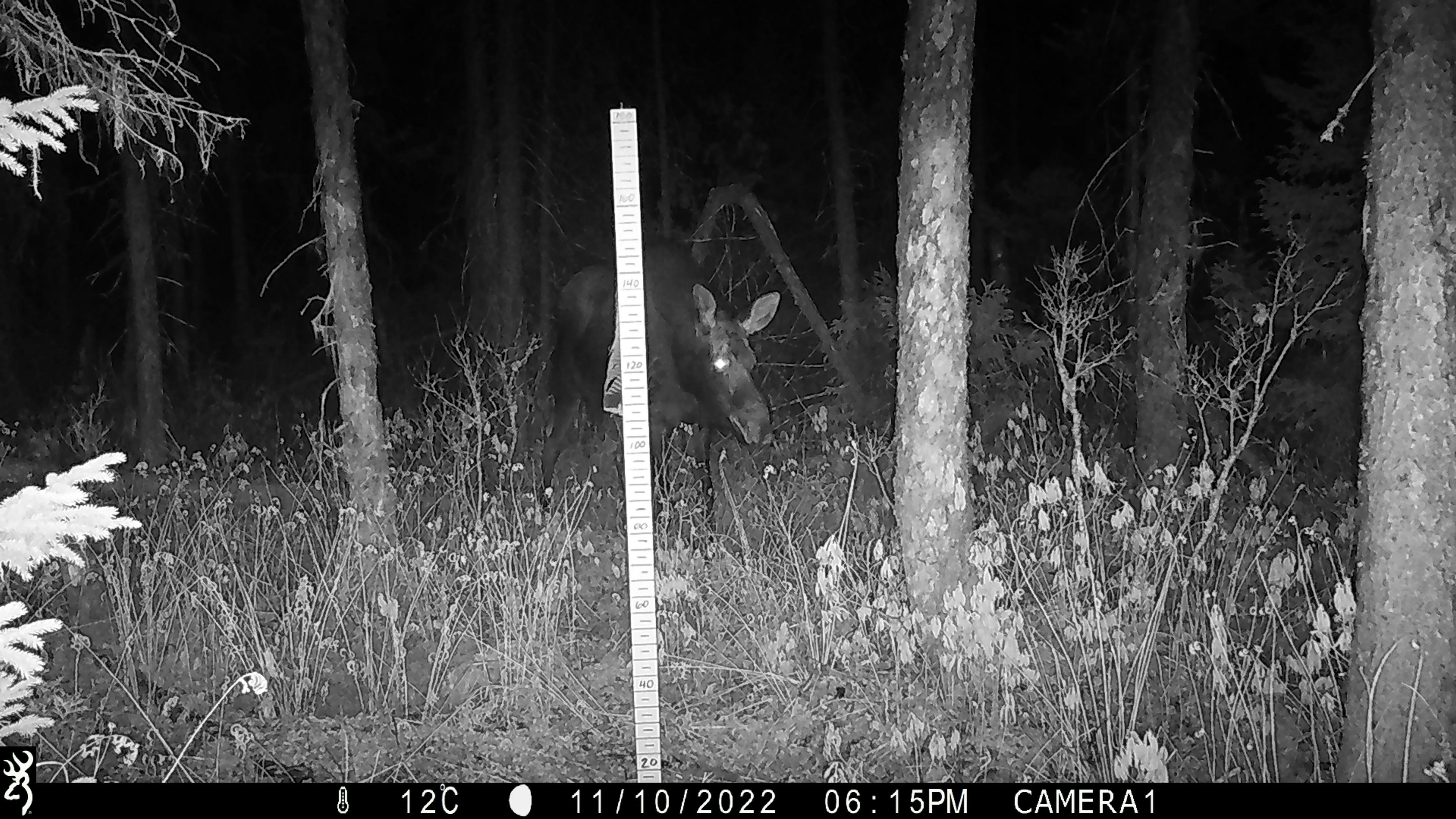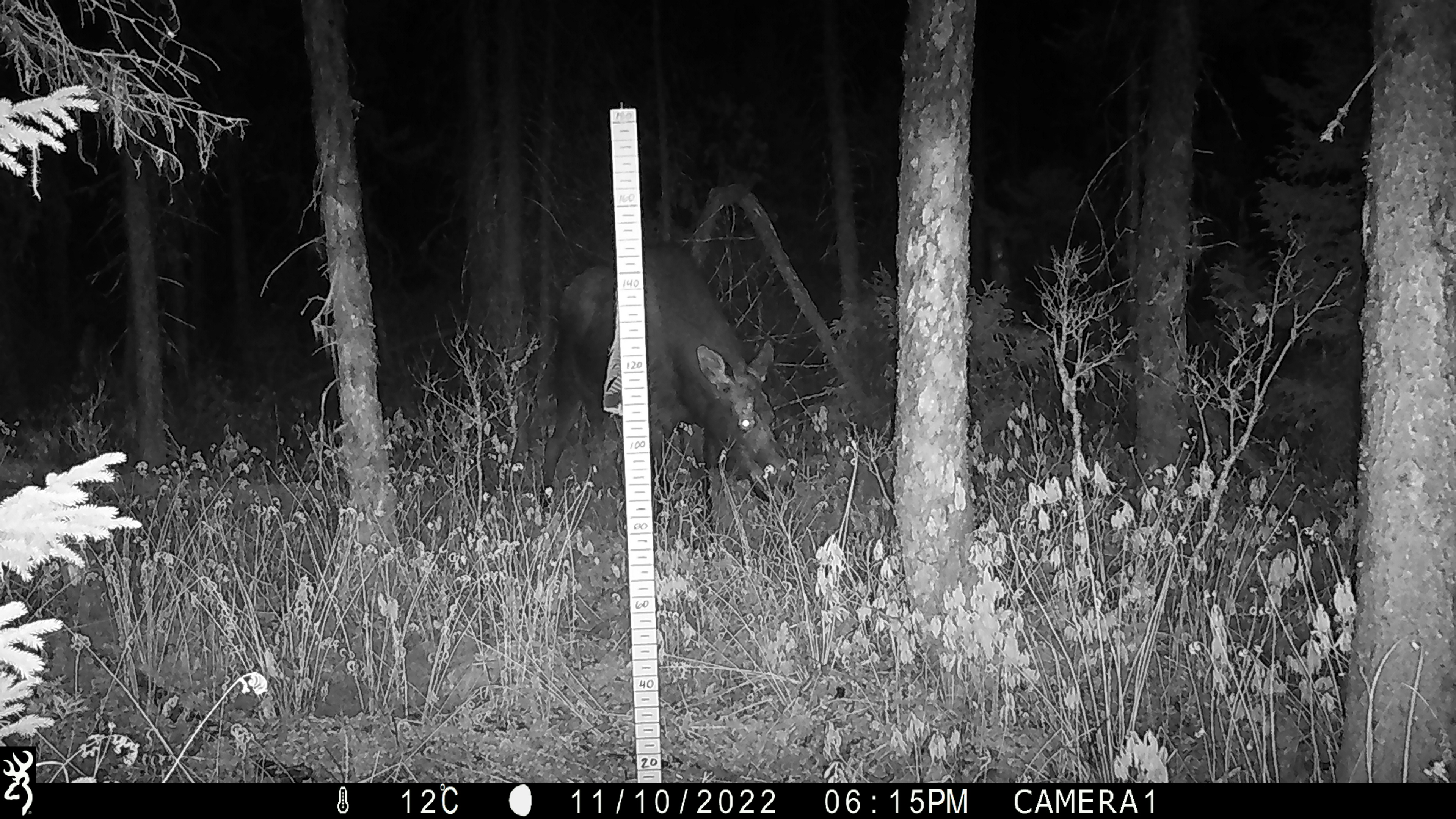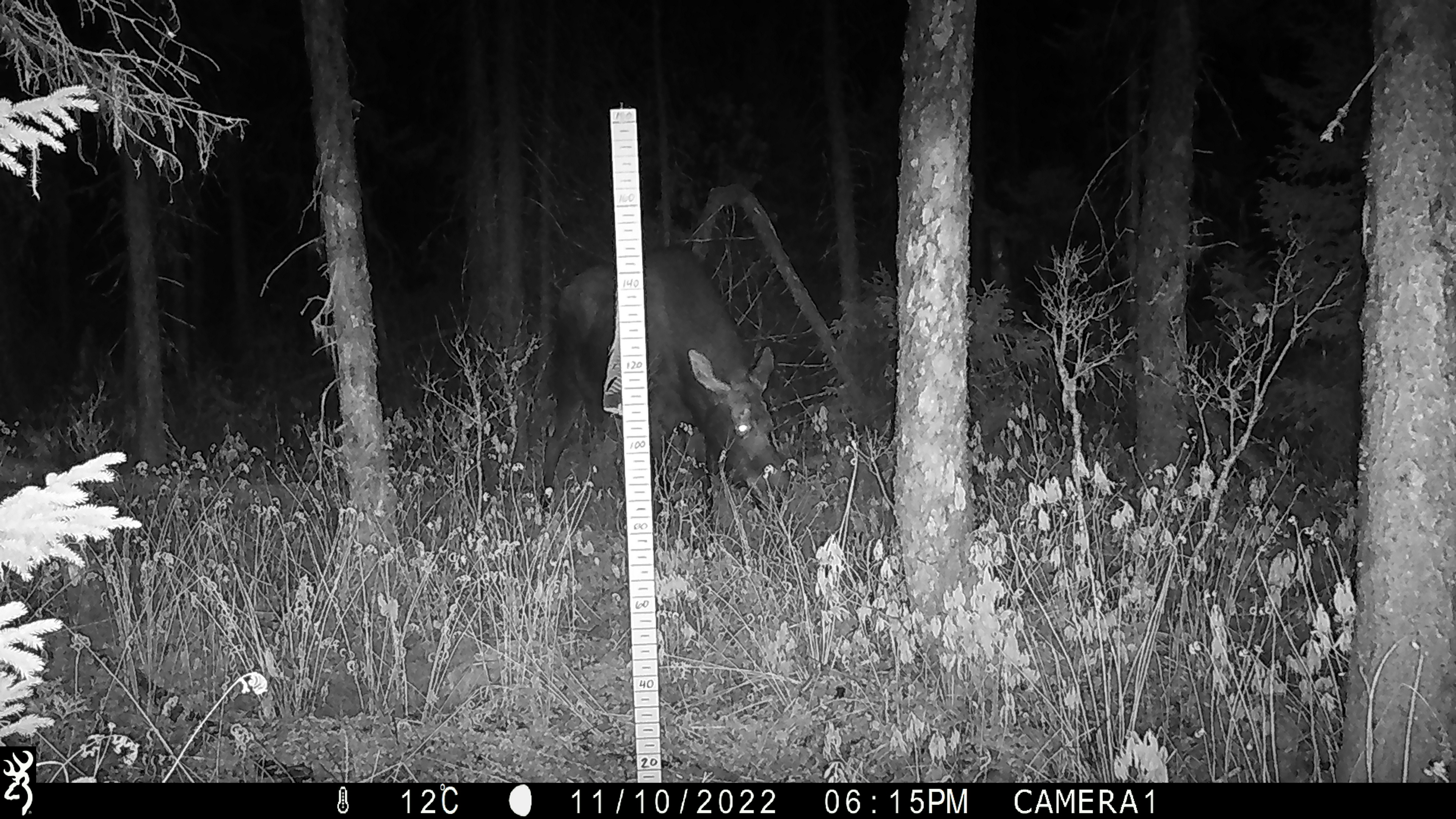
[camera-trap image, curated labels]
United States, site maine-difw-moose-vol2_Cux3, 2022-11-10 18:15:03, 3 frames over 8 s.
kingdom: Animalia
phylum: Chordata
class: Mammalia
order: Artiodactyla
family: Cervidae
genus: Alces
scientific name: Alces alces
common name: moose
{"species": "moose (Alces alces)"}